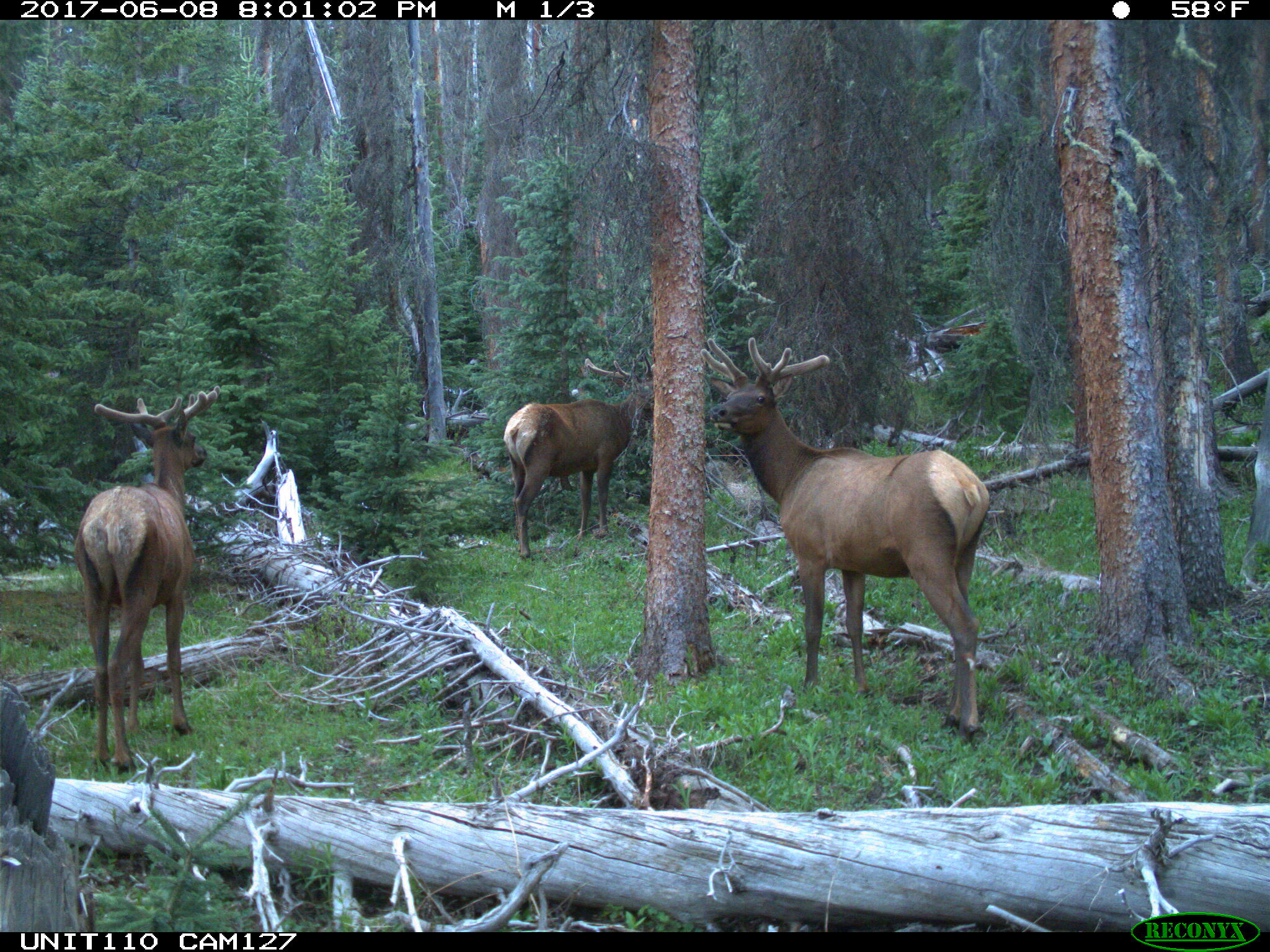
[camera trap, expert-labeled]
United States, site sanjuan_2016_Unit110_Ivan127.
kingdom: Animalia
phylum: Chordata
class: Mammalia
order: Artiodactyla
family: Cervidae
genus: Cervus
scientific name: Cervus elaphus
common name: red deer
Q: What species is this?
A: Cervus elaphus (red deer).